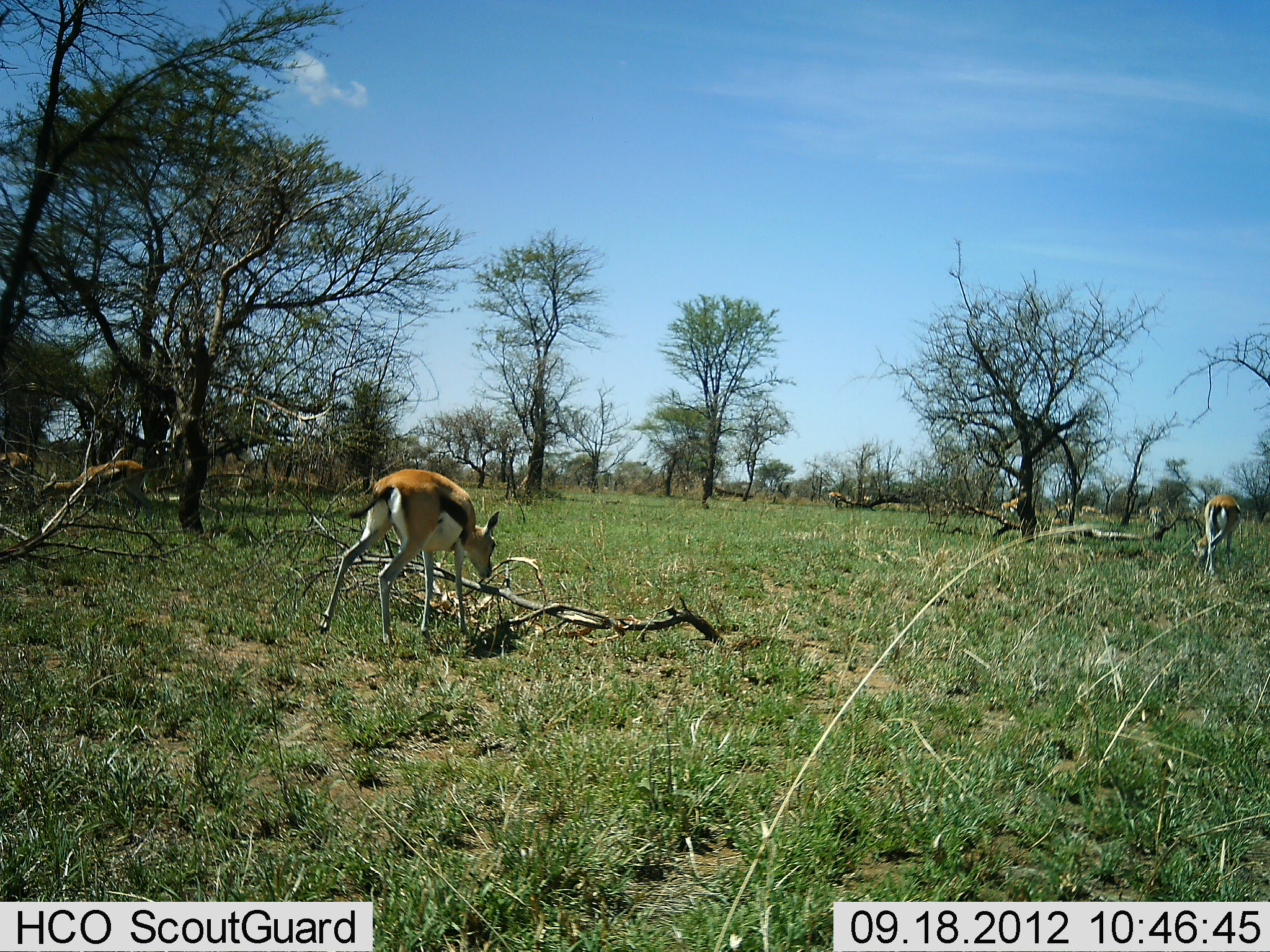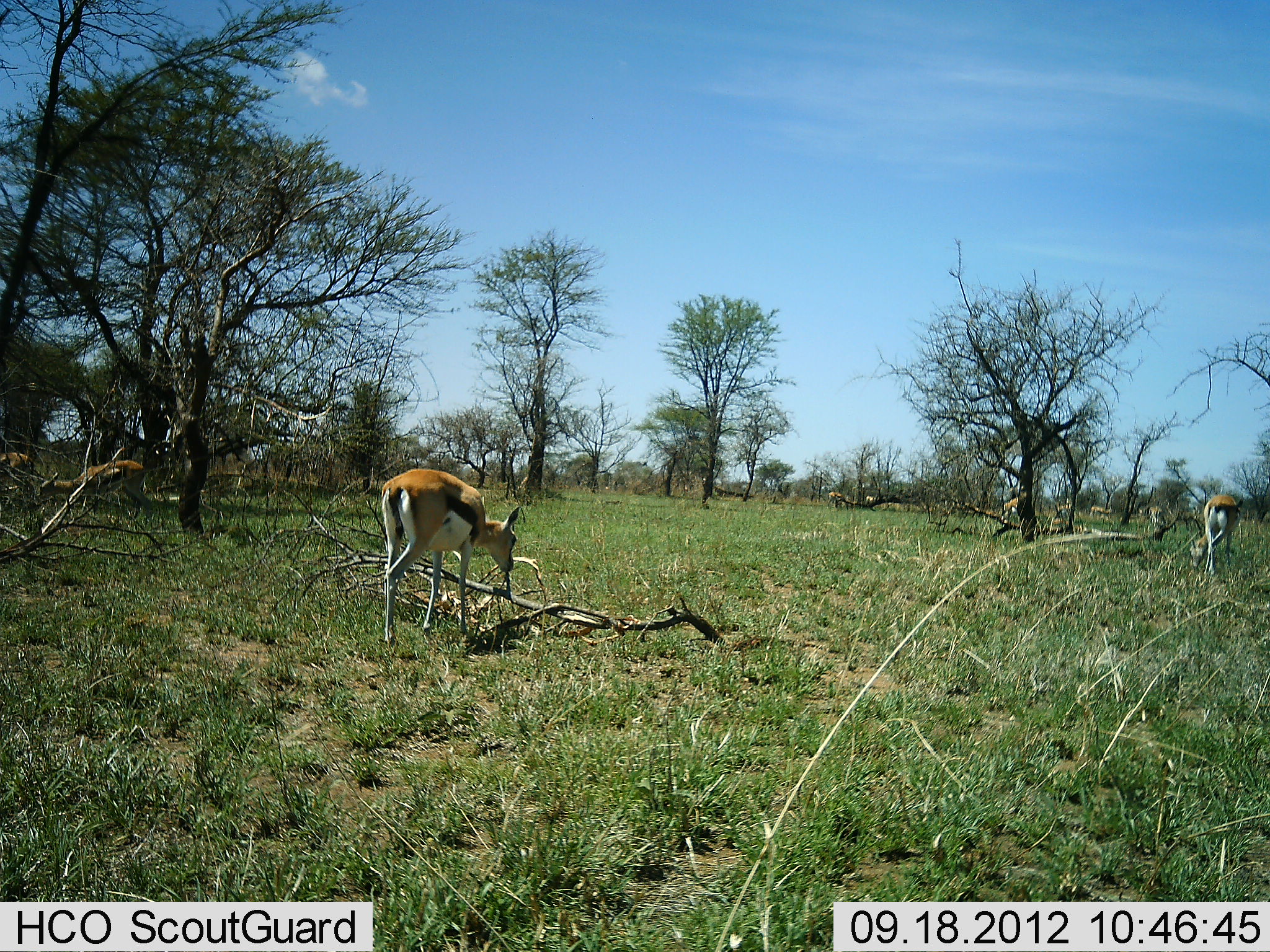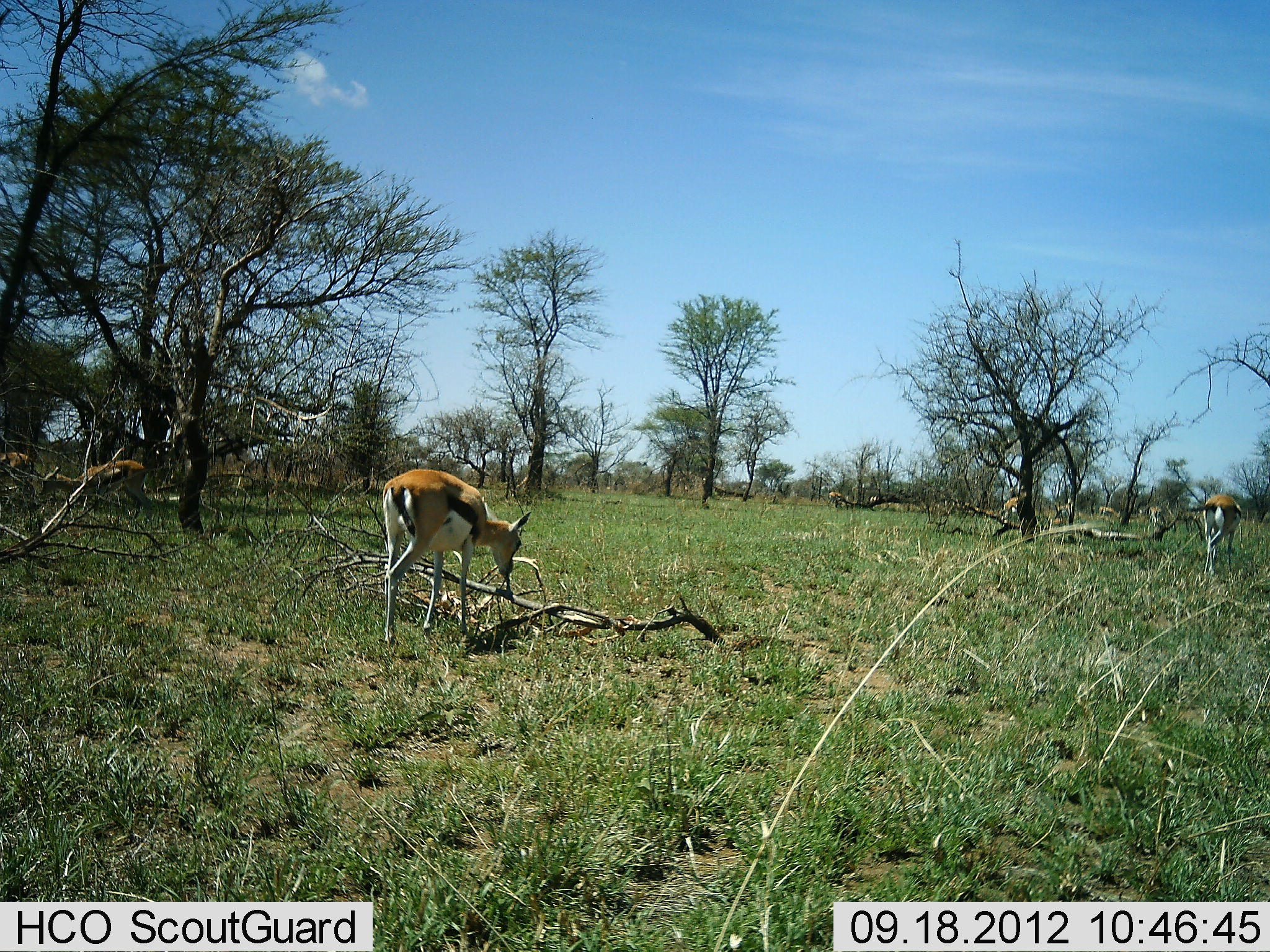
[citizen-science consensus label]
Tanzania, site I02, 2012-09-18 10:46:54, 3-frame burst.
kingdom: Animalia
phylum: Chordata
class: Mammalia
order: Artiodactyla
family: Bovidae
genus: Eudorcas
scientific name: Eudorcas thomsonii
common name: thomson's gazelle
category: gazellethomsons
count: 4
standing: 30%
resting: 10%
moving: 50%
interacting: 0%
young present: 0%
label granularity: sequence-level